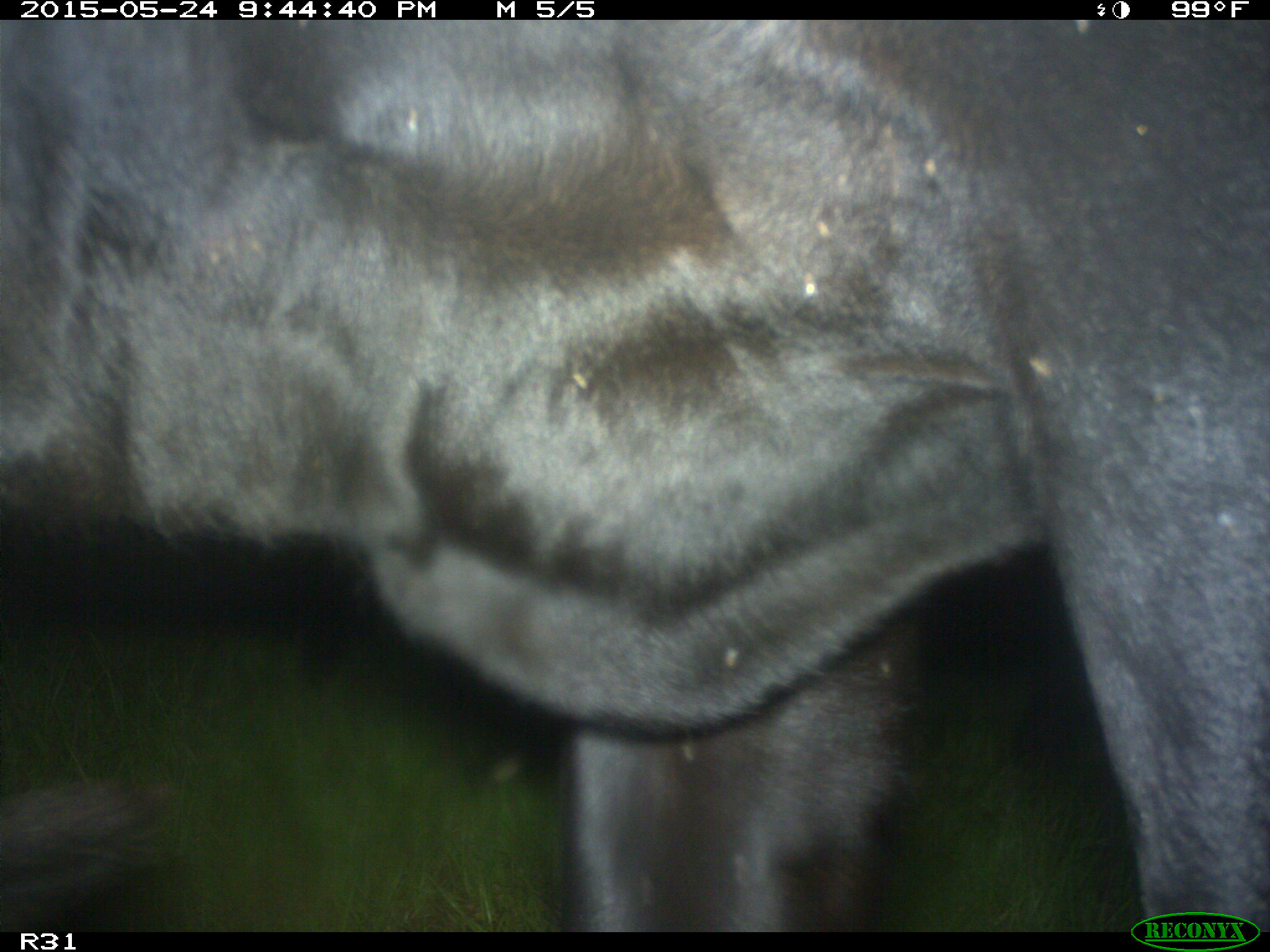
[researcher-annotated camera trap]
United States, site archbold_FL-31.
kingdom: Animalia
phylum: Chordata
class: Mammalia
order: Artiodactyla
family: Bovidae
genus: Bos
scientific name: Bos taurus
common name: domestic cow